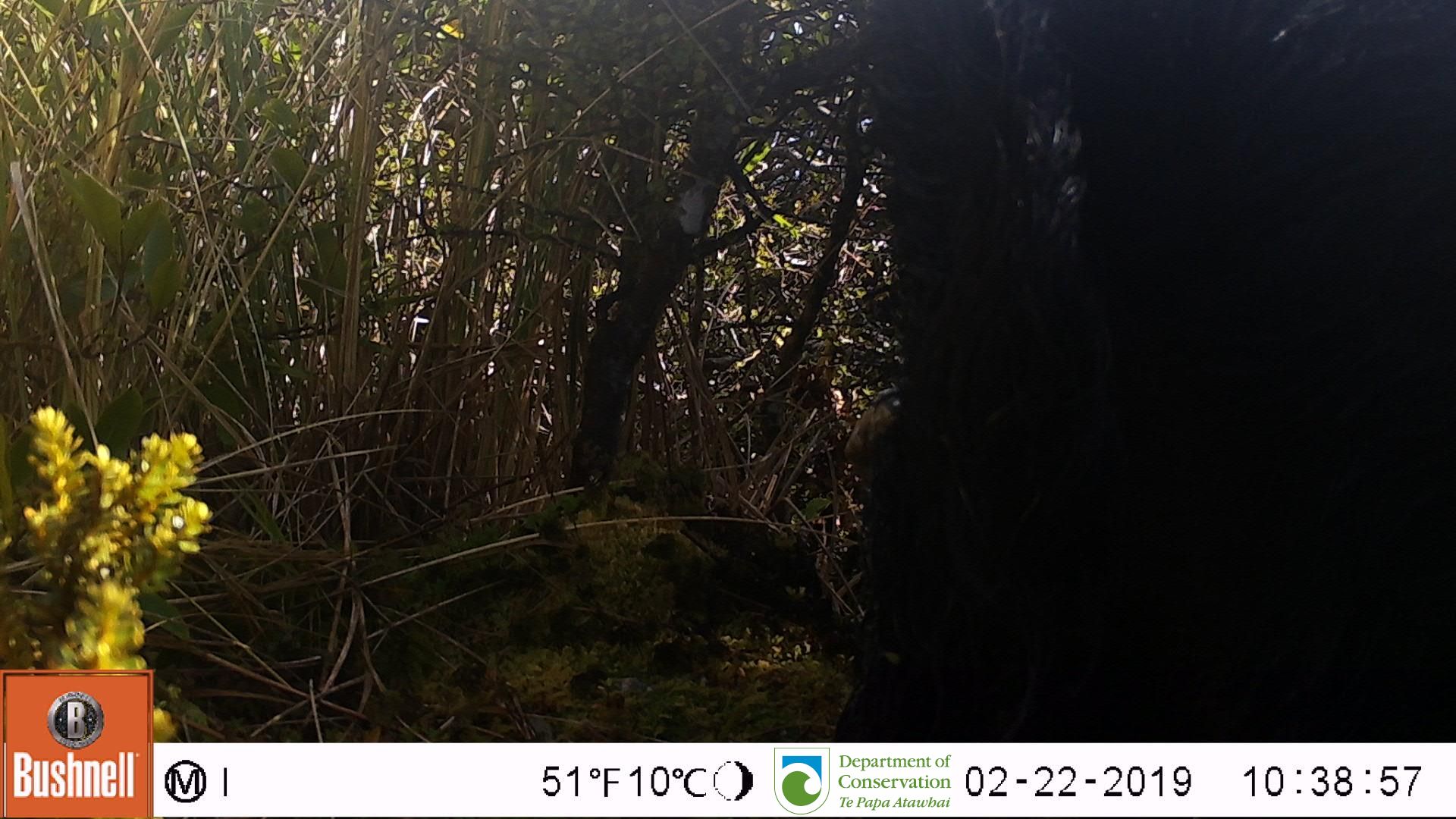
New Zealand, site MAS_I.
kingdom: Animalia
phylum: Chordata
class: Mammalia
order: Artiodactyla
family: Suidae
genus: Sus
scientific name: Sus scrofa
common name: pig